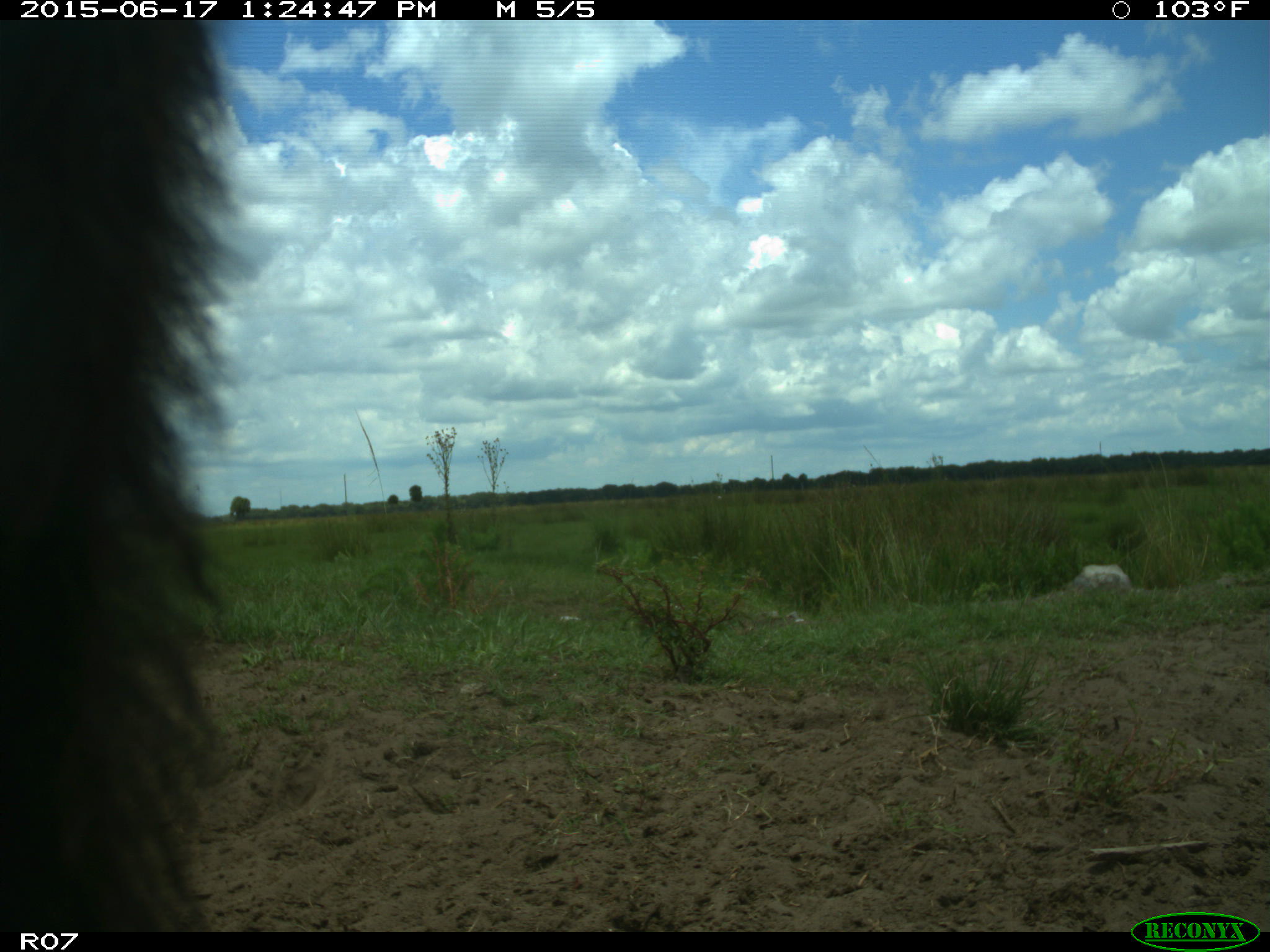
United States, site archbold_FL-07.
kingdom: Animalia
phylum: Chordata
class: Mammalia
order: Artiodactyla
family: Bovidae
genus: Bos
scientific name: Bos taurus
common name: domestic cow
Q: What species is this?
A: Bos taurus (domestic cow).